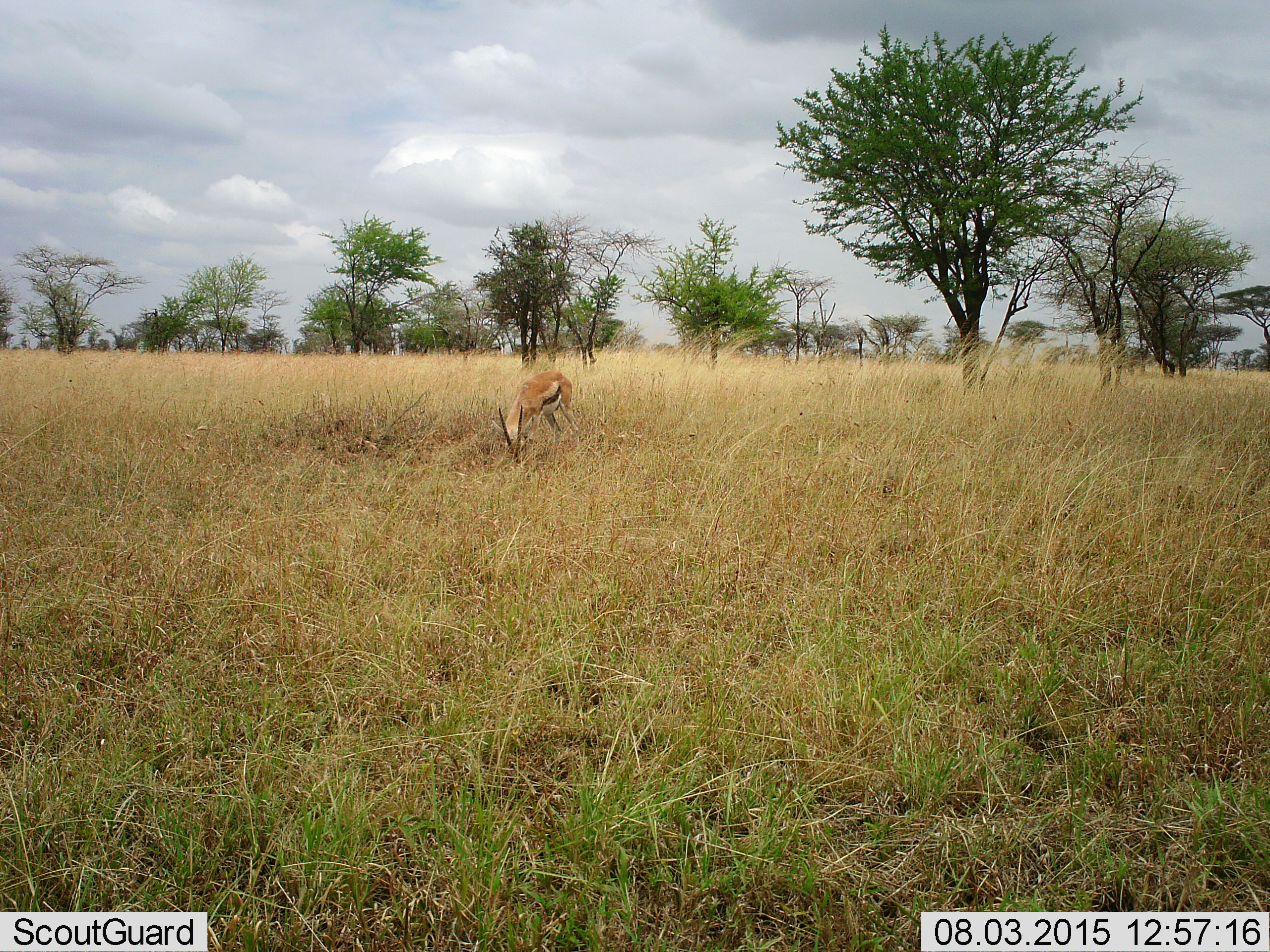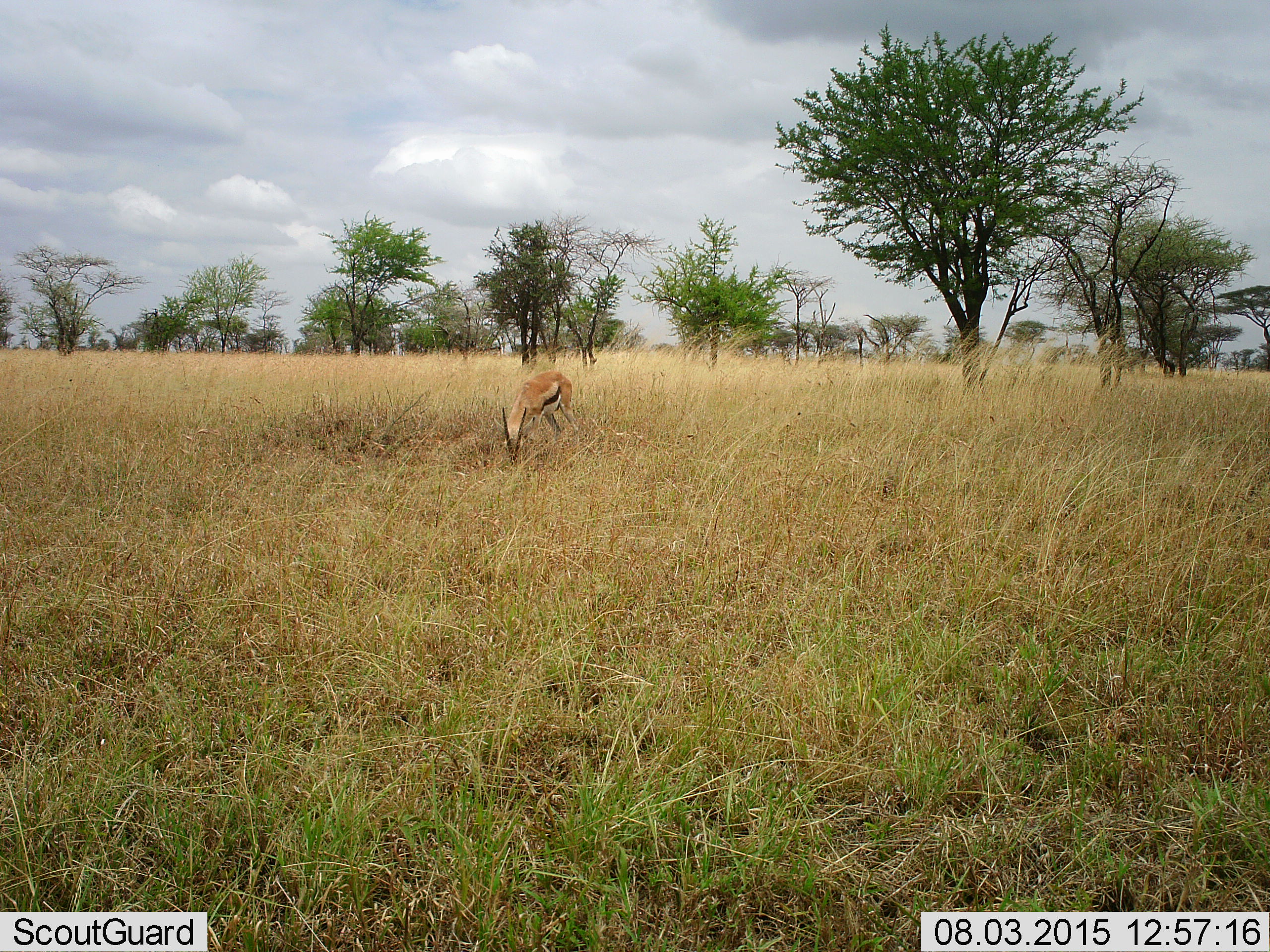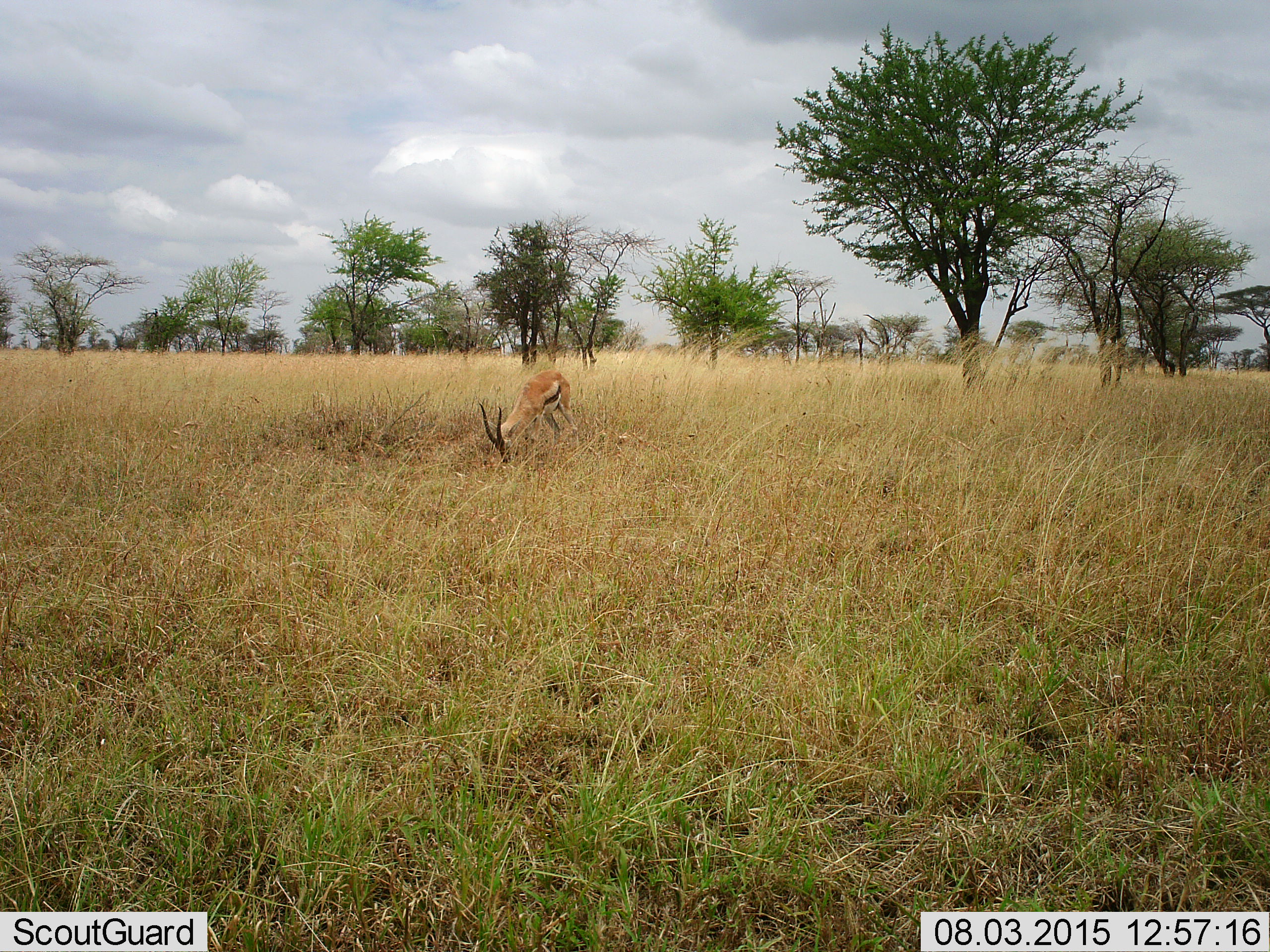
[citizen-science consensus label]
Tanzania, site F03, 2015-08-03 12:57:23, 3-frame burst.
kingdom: Animalia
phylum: Chordata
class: Mammalia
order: Artiodactyla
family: Bovidae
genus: Eudorcas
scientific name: Eudorcas thomsonii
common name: thomson's gazelle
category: gazellethomsons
Gazellethomsons (thomson's gazelle) (Eudorcas thomsonii), count 1. Behavior (volunteer vote fractions): standing 27%, resting 0%, moving 0%, interacting 0%. Young present (vote fraction): 7%. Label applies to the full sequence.